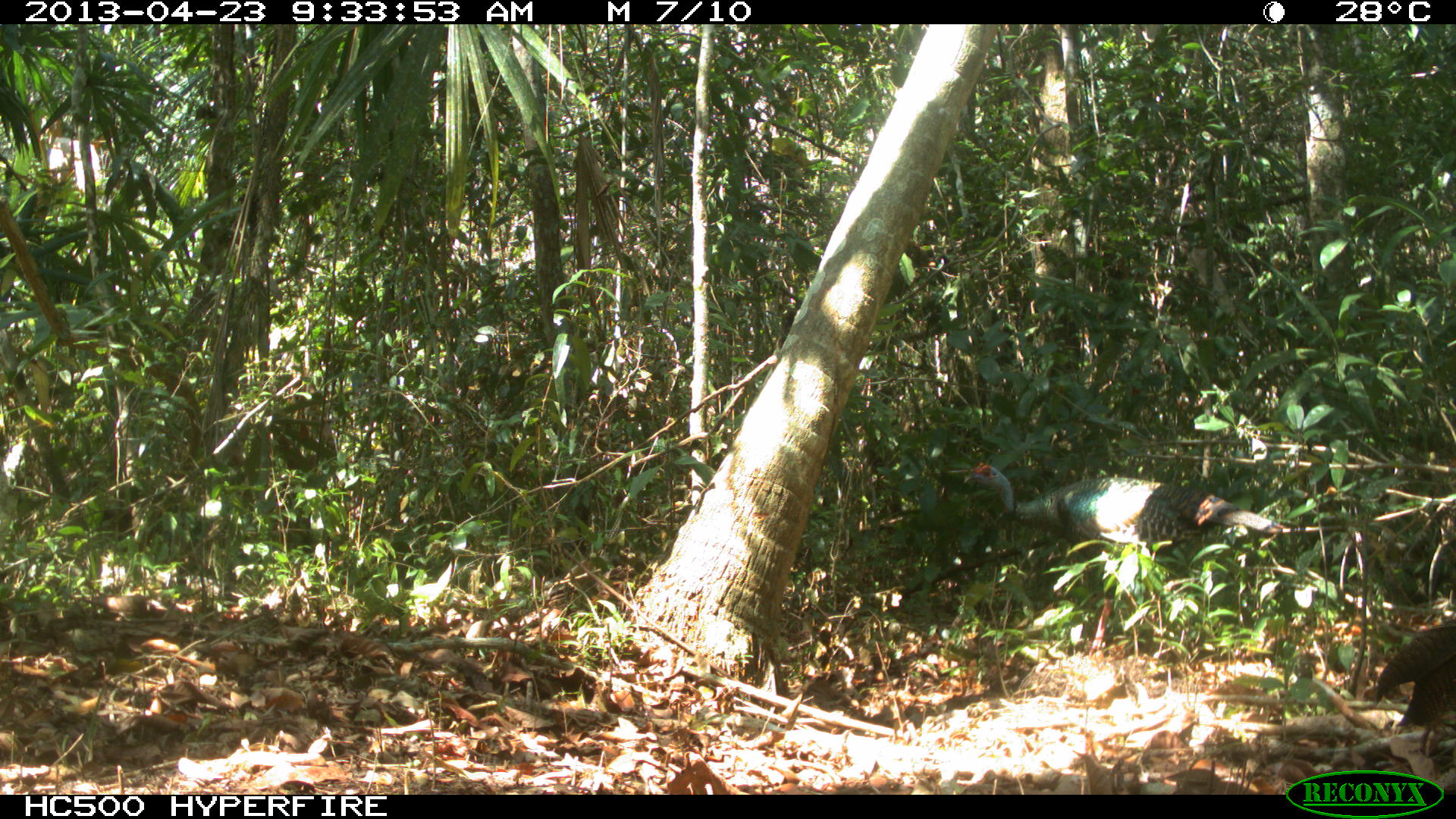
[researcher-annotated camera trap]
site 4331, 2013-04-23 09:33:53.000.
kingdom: Animalia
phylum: Chordata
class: Aves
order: Galliformes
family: Phasianidae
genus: Meleagris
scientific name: Meleagris ocellata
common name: ocellated turkey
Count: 2.